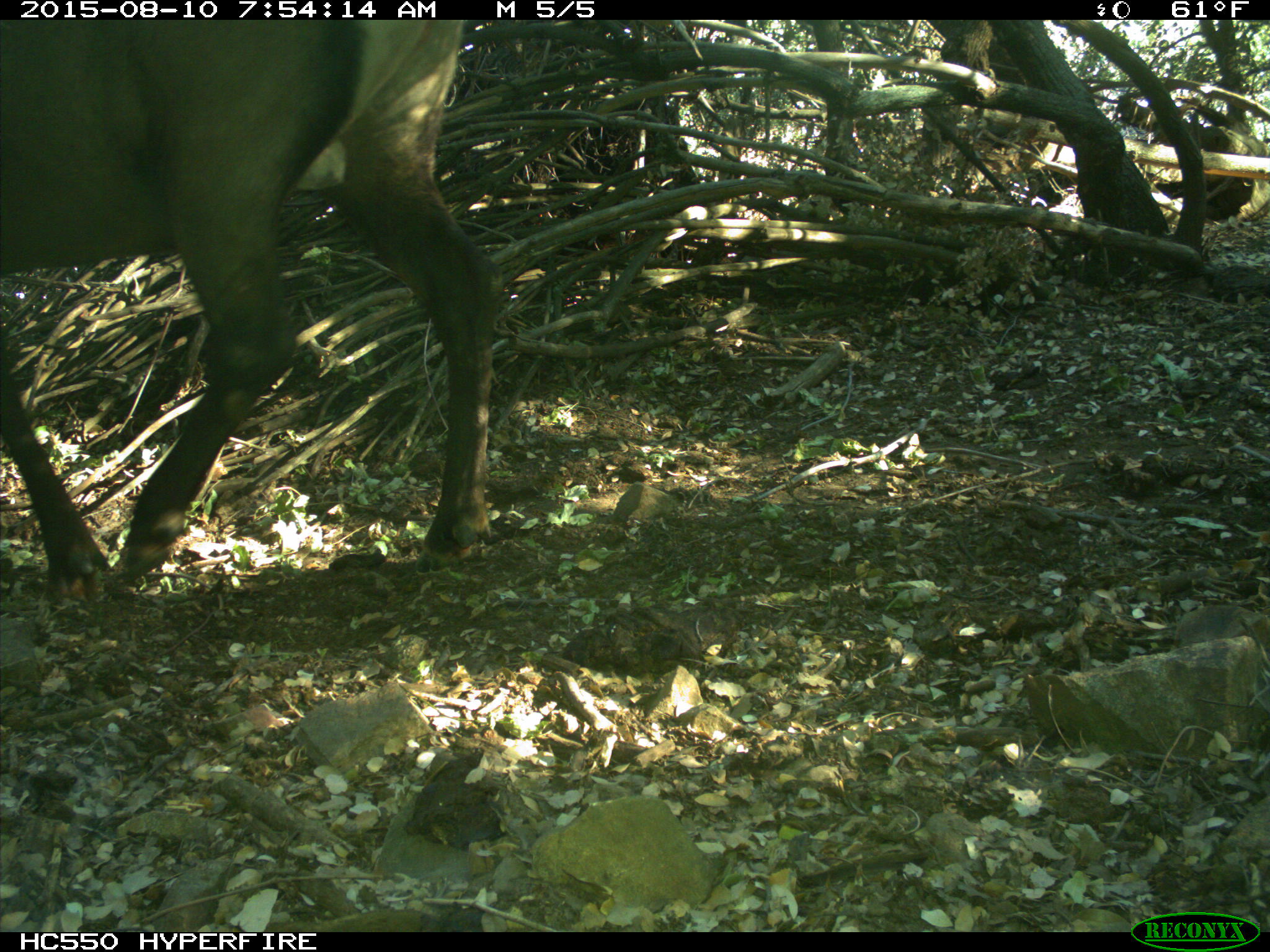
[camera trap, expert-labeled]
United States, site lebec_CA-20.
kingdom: Animalia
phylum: Chordata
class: Mammalia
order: Artiodactyla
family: Cervidae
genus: Cervus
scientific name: Cervus canadensis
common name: elk